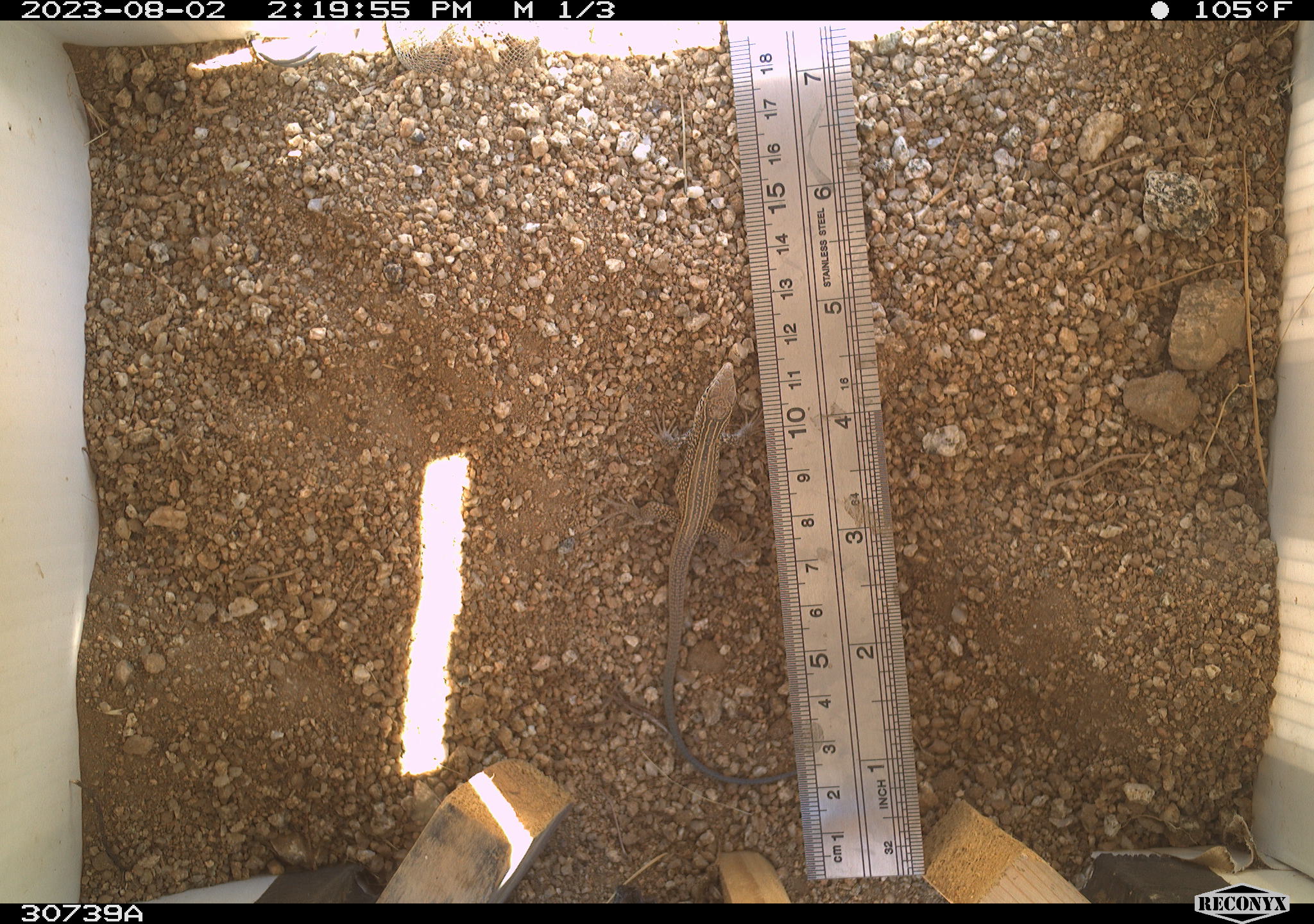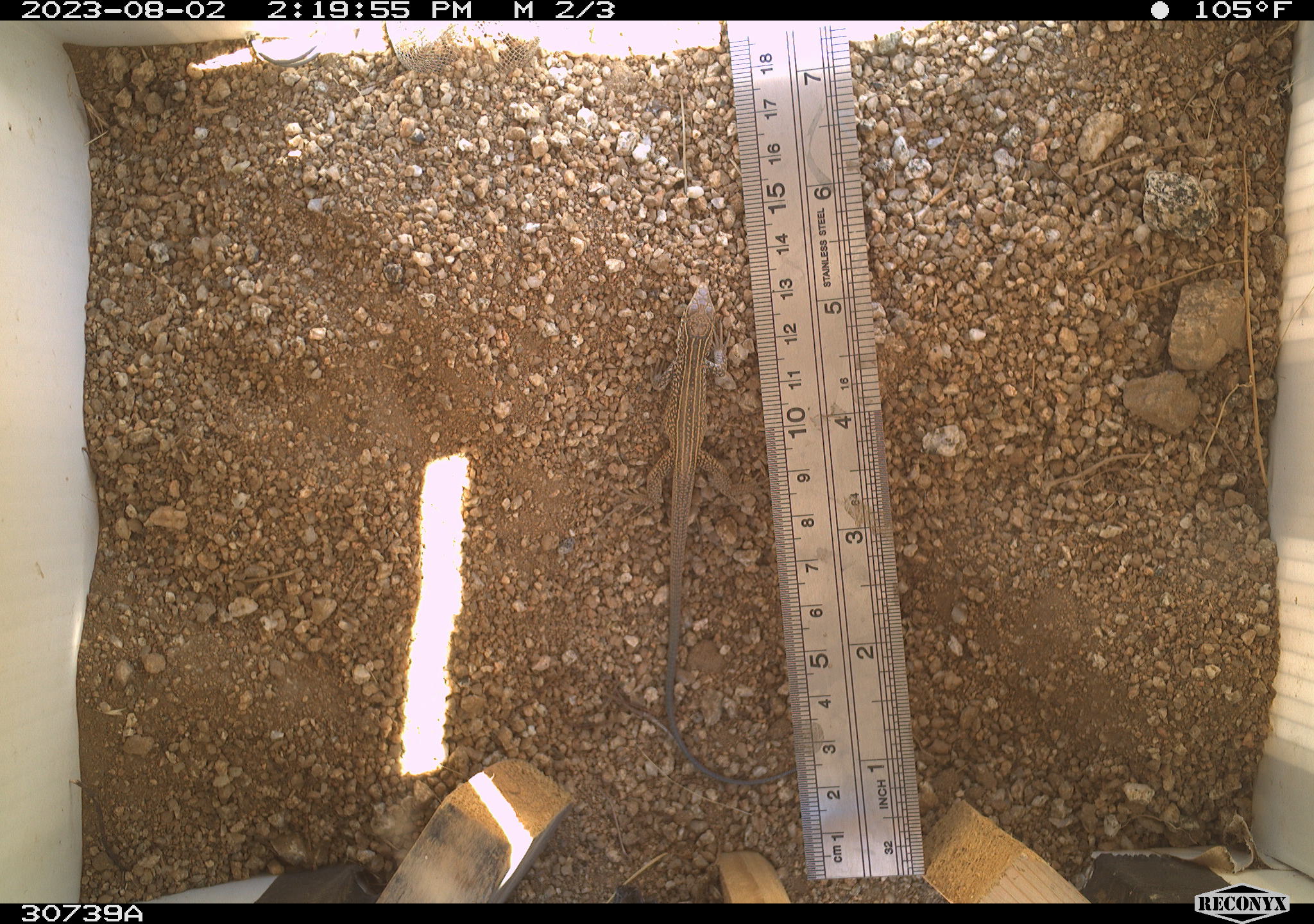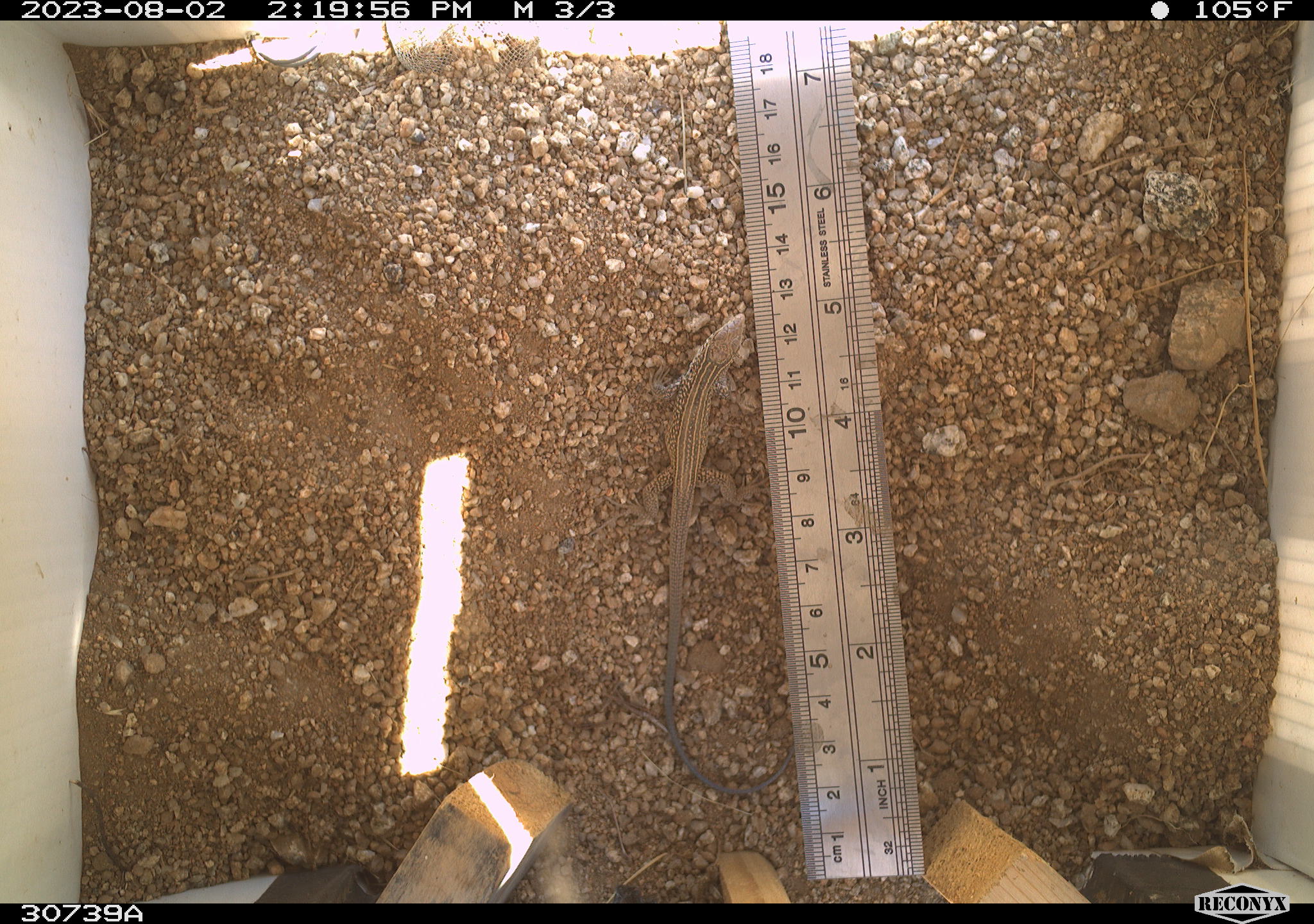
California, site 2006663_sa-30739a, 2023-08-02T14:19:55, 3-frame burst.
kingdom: Animalia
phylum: Chordata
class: Reptilia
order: Squamata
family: Teiidae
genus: Aspidoscelis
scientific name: Aspidoscelis tigris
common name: western whiptail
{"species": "western whiptail (Aspidoscelis tigris)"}